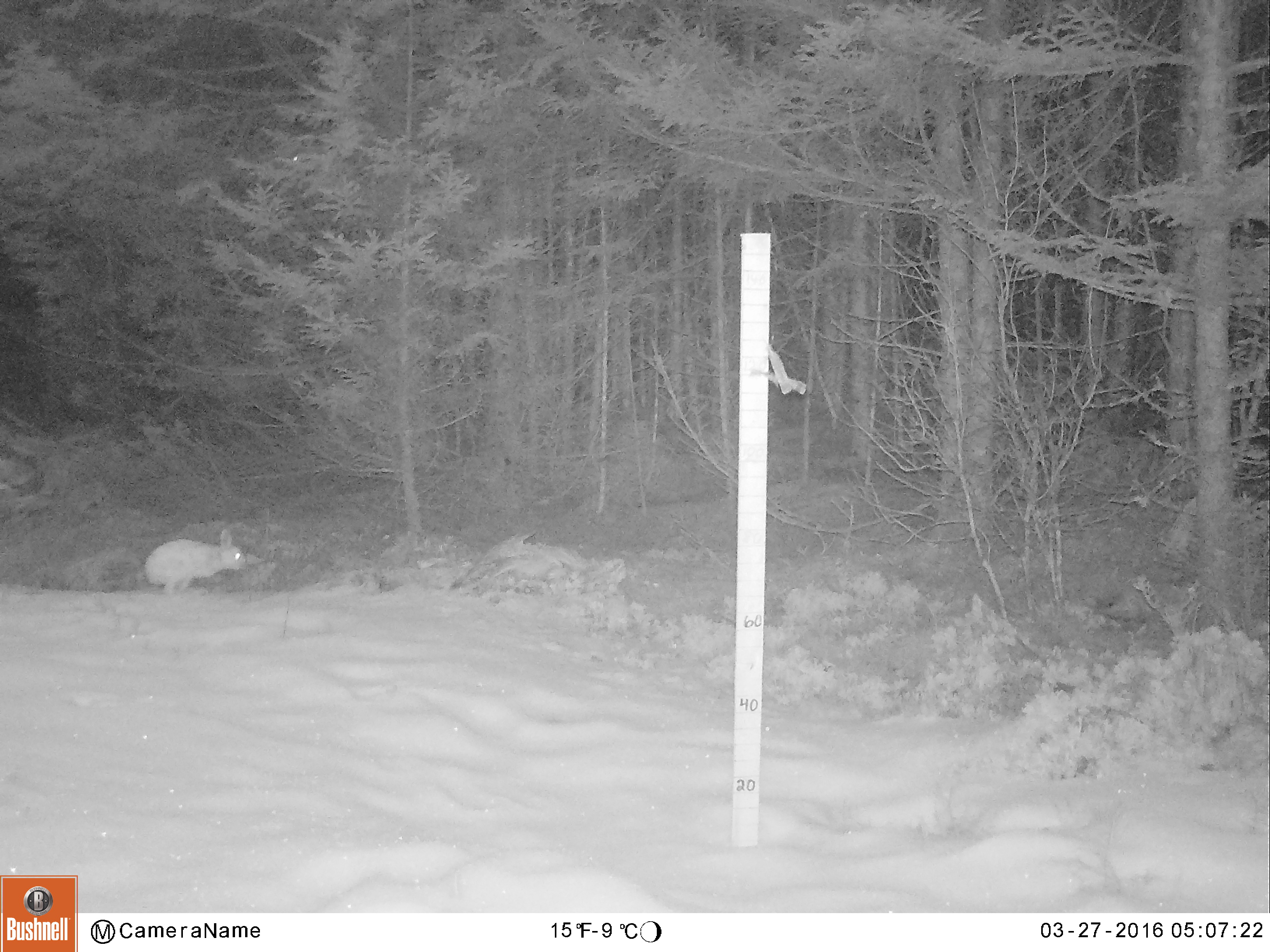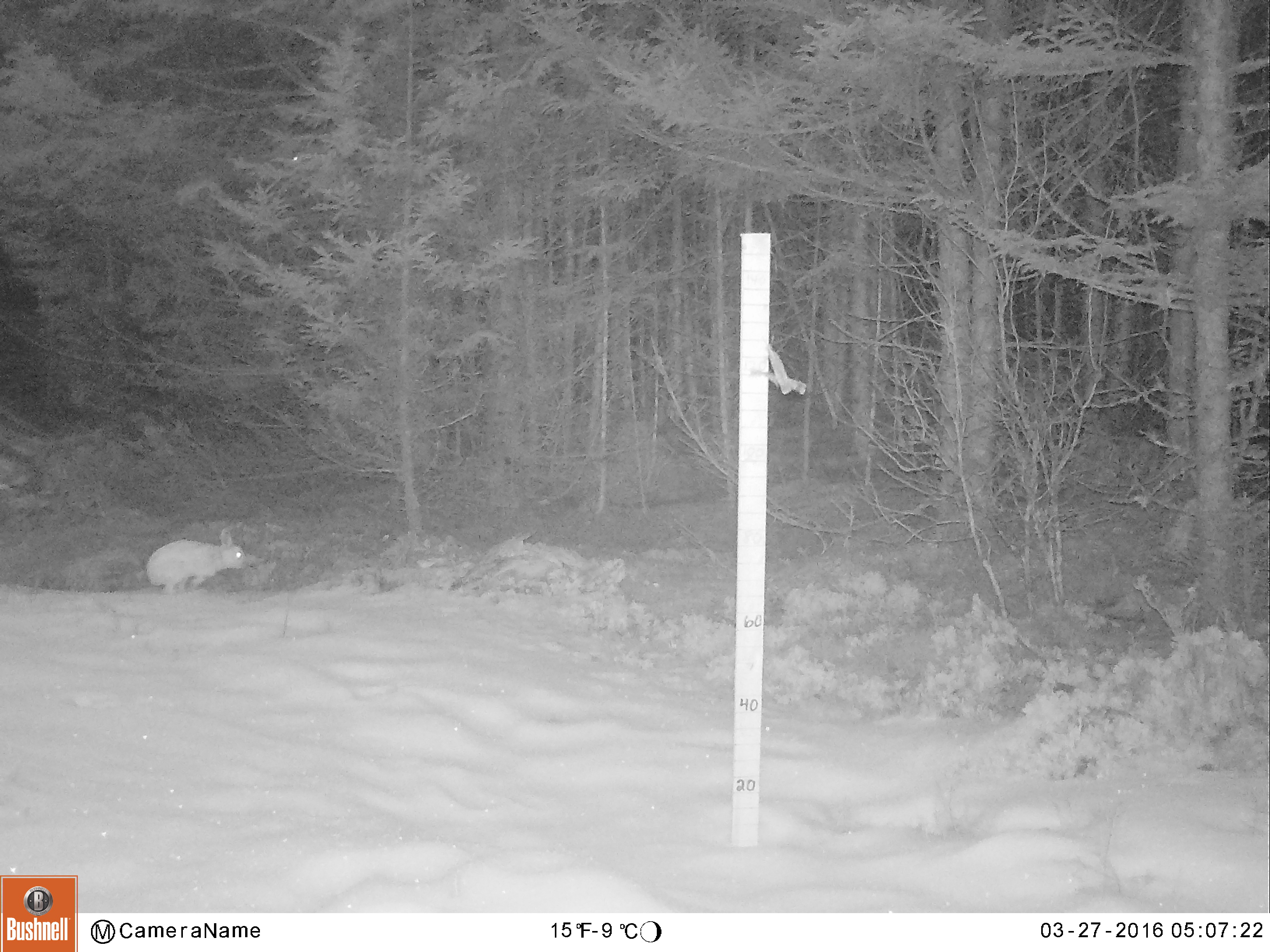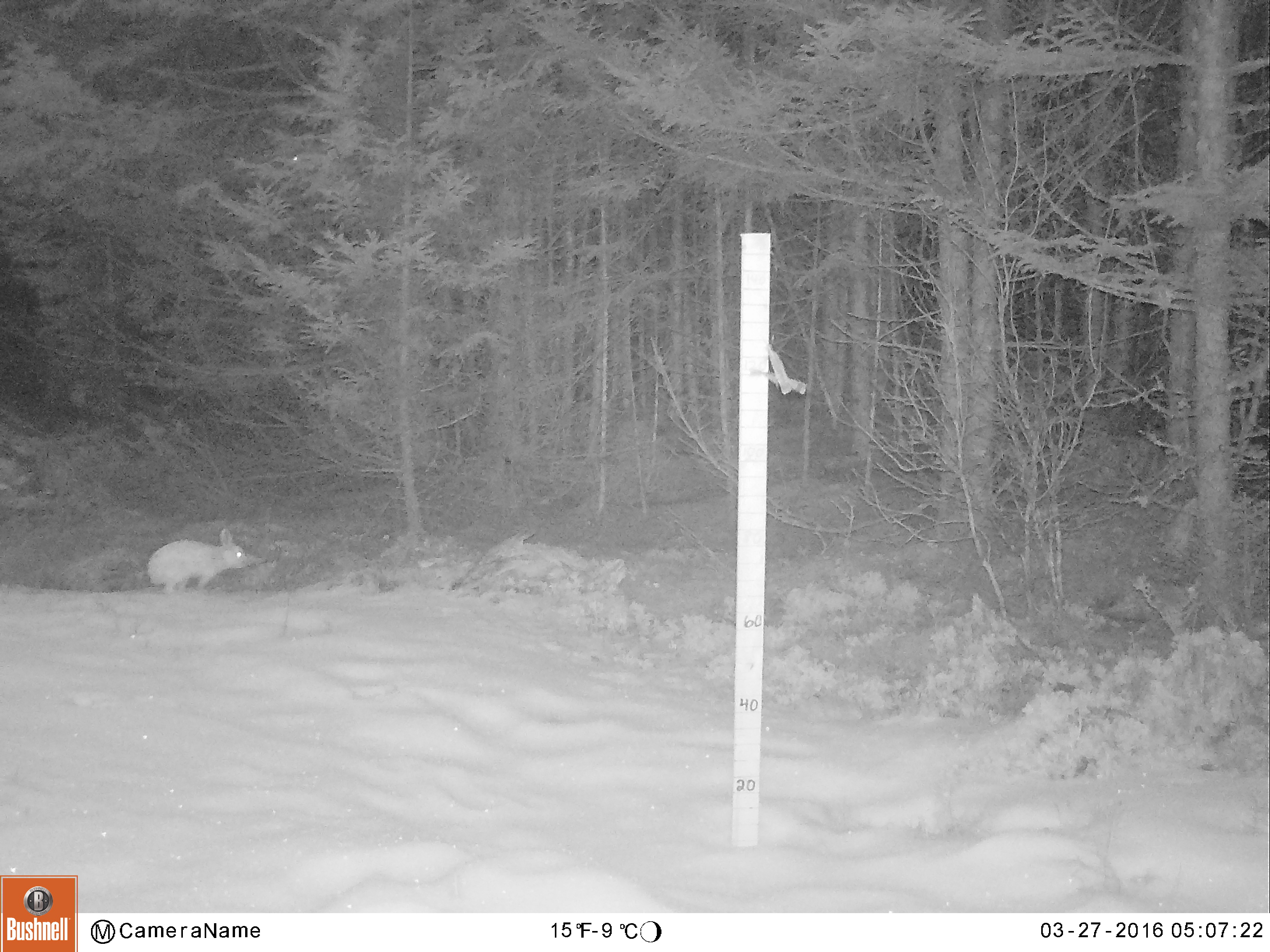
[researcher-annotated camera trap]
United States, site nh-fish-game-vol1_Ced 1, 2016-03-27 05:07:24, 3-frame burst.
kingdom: Animalia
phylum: Chordata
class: Mammalia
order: Lagomorpha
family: Leporidae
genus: Lepus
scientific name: Lepus americanus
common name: snowshoe hare